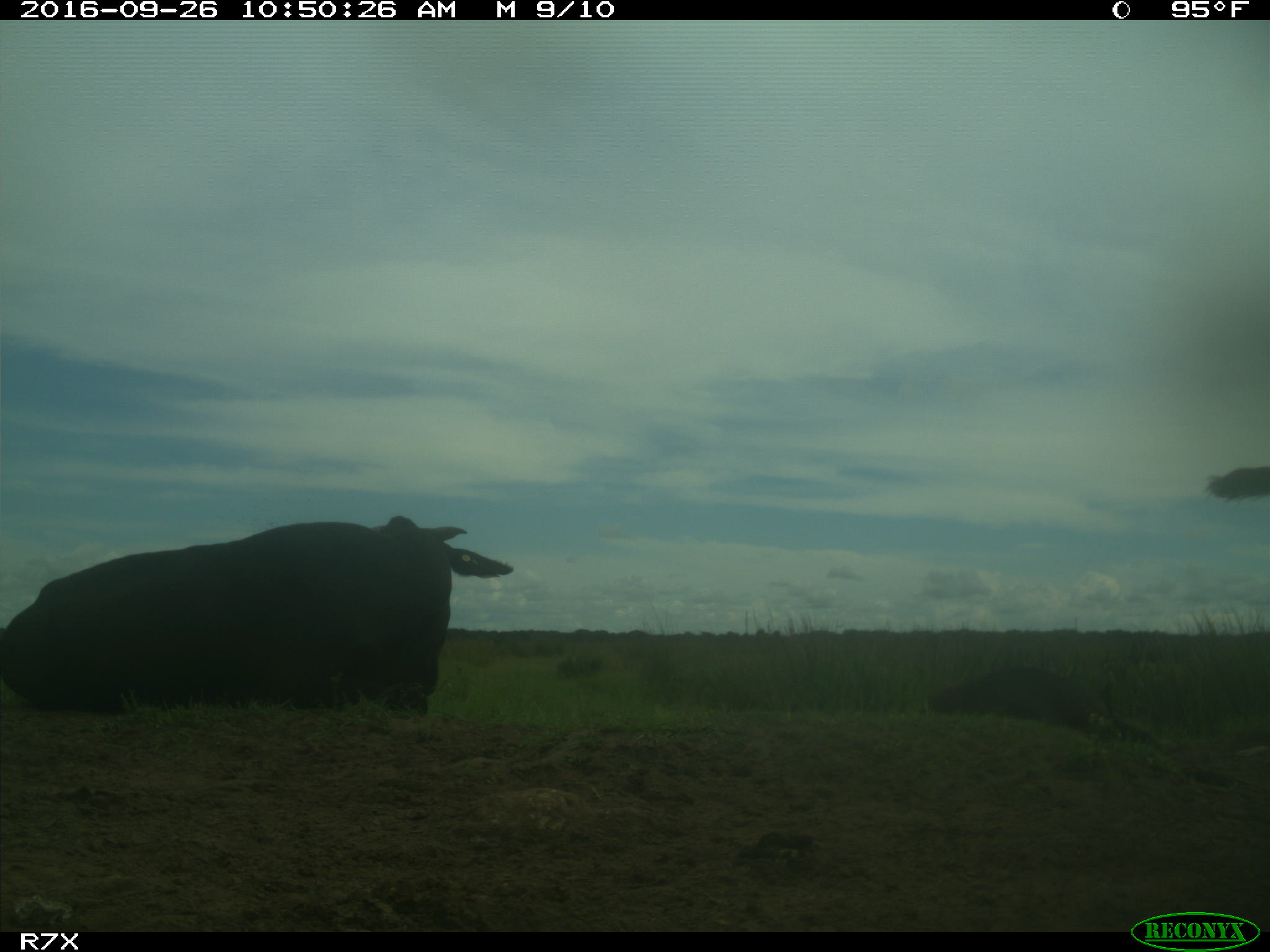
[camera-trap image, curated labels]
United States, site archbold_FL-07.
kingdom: Animalia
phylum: Chordata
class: Mammalia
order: Artiodactyla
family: Bovidae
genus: Bos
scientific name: Bos taurus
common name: domestic cow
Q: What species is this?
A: Bos taurus (domestic cow).